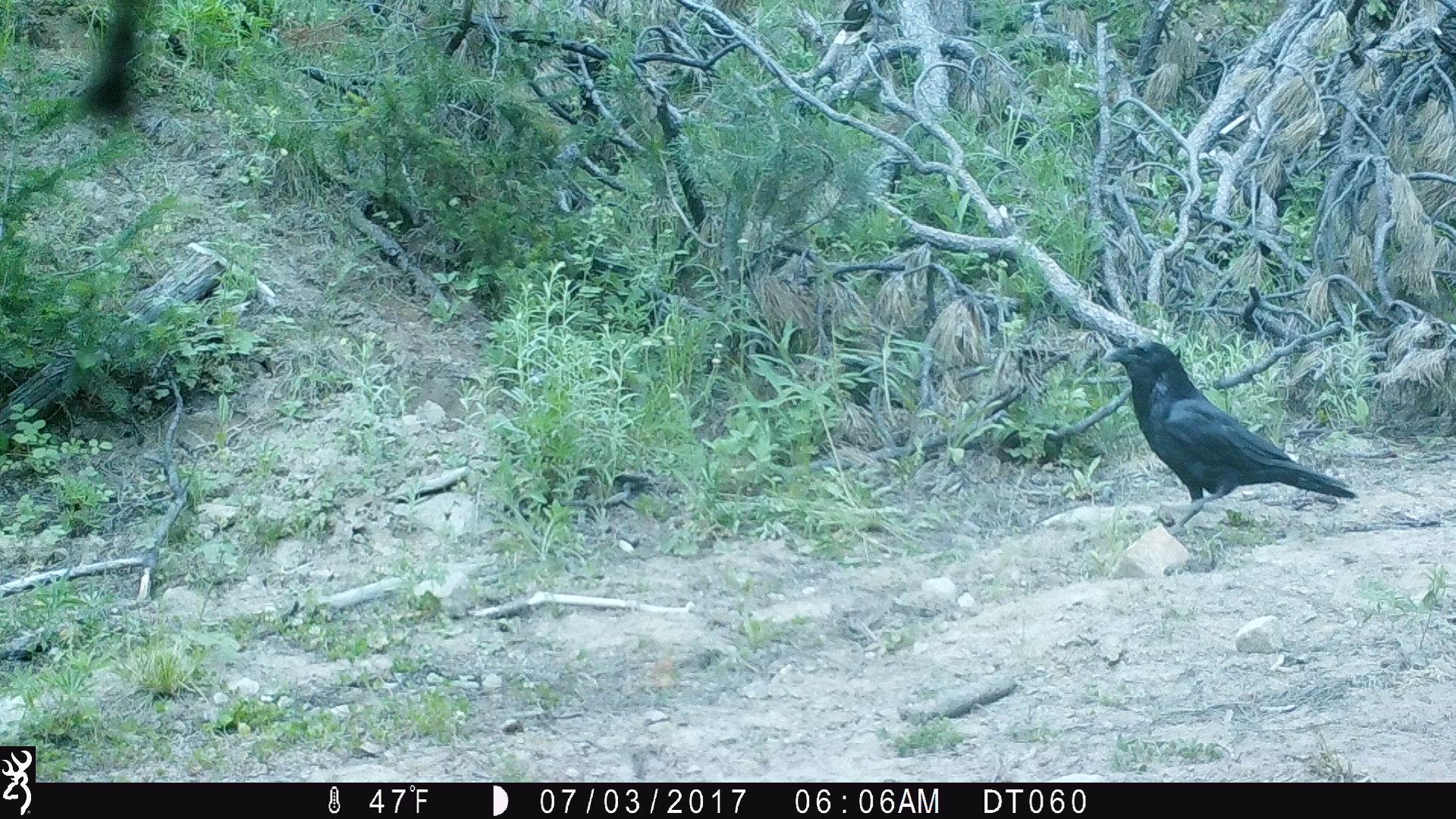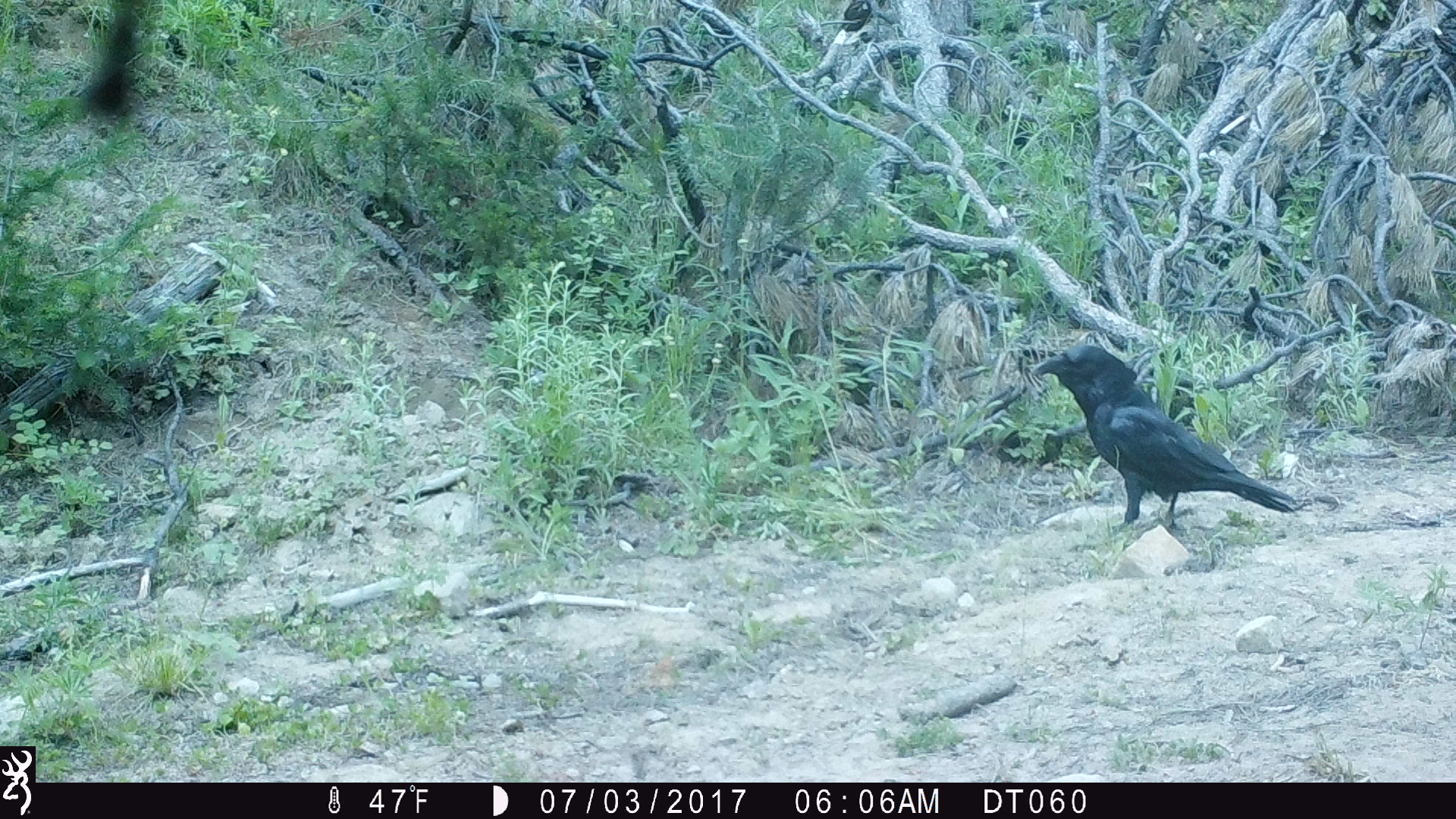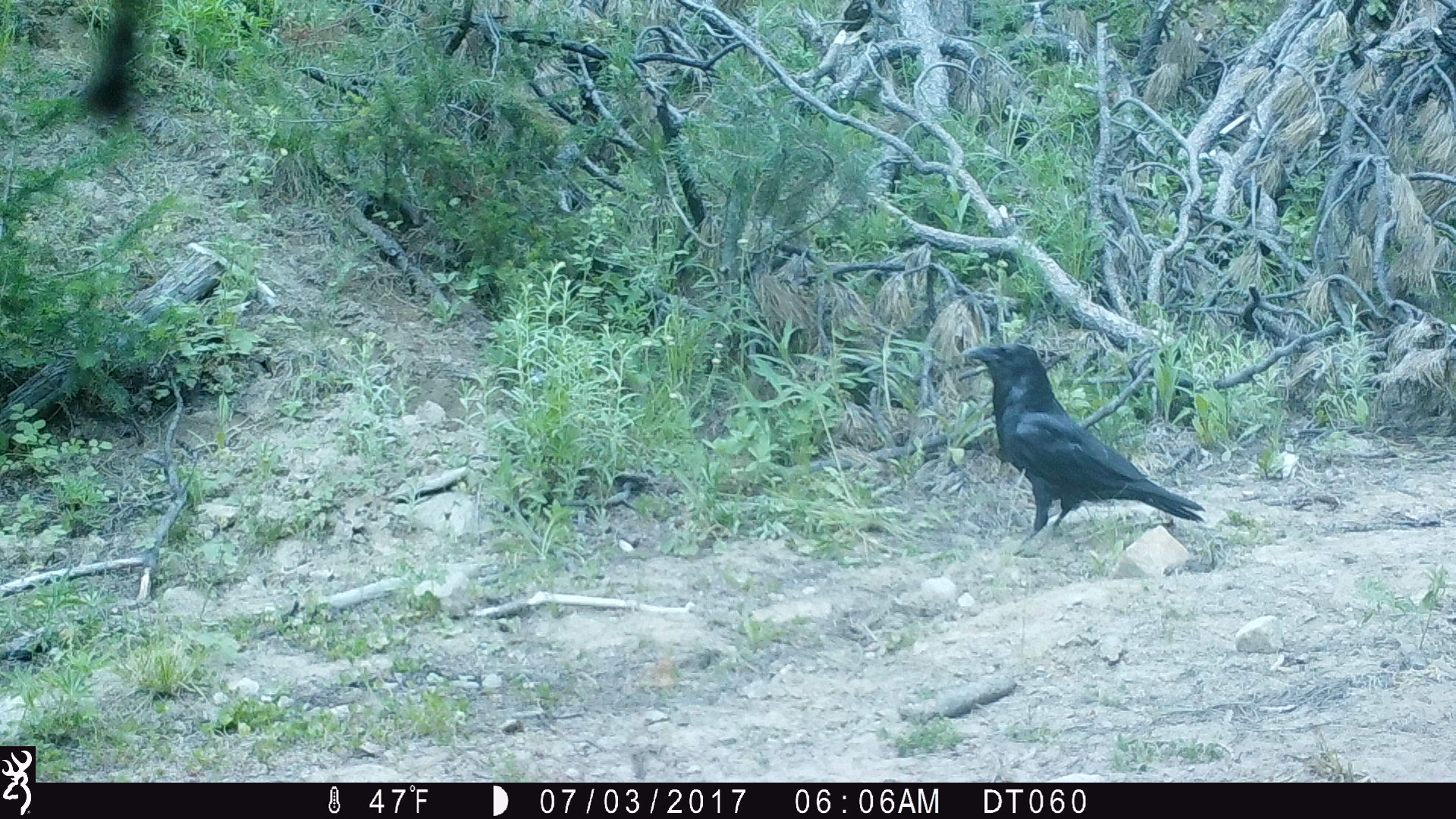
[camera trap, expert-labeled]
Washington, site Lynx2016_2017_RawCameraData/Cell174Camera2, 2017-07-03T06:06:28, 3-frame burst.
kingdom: Animalia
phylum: Chordata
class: Aves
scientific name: Aves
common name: birds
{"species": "Aves (birds)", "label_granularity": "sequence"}